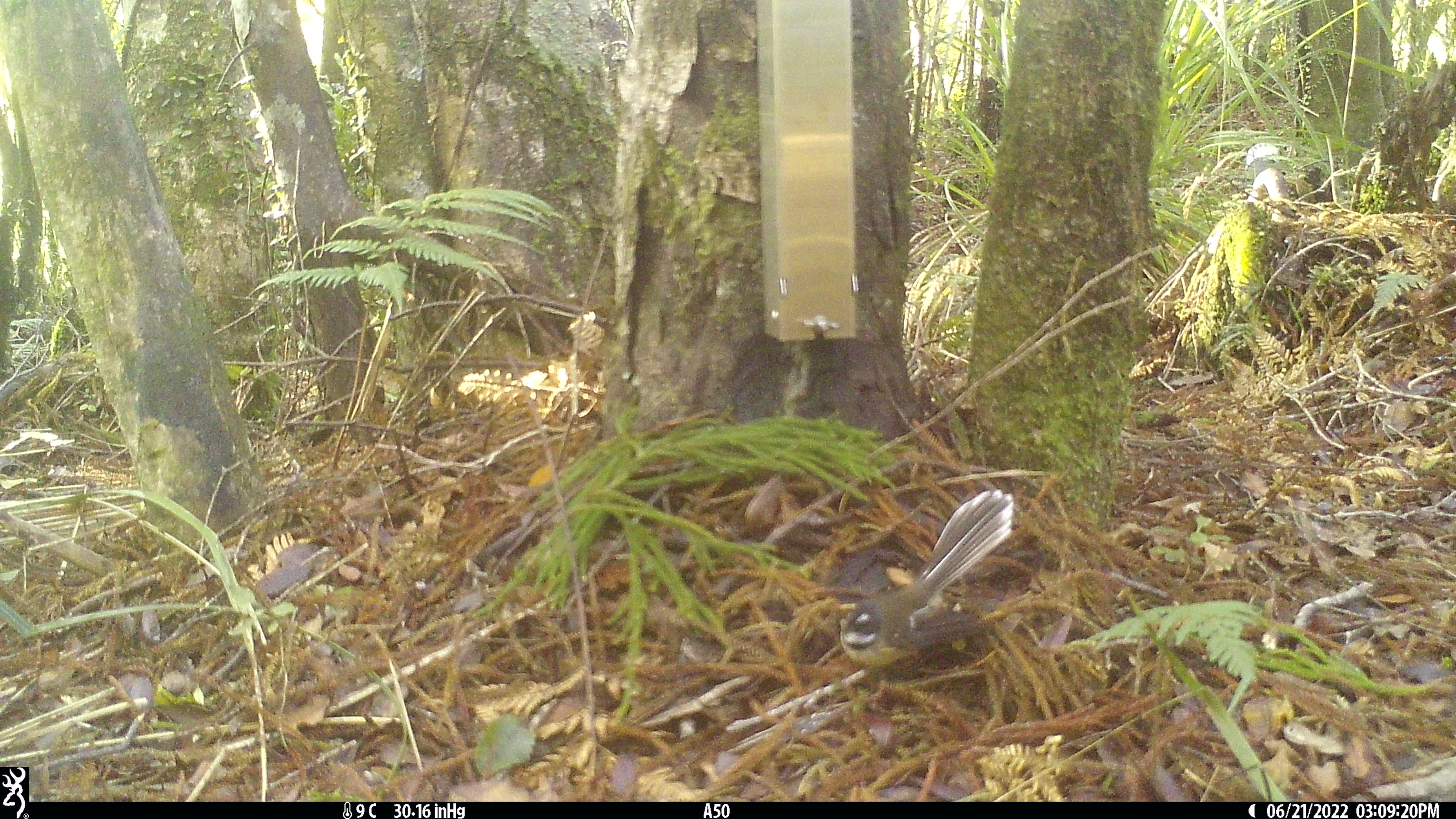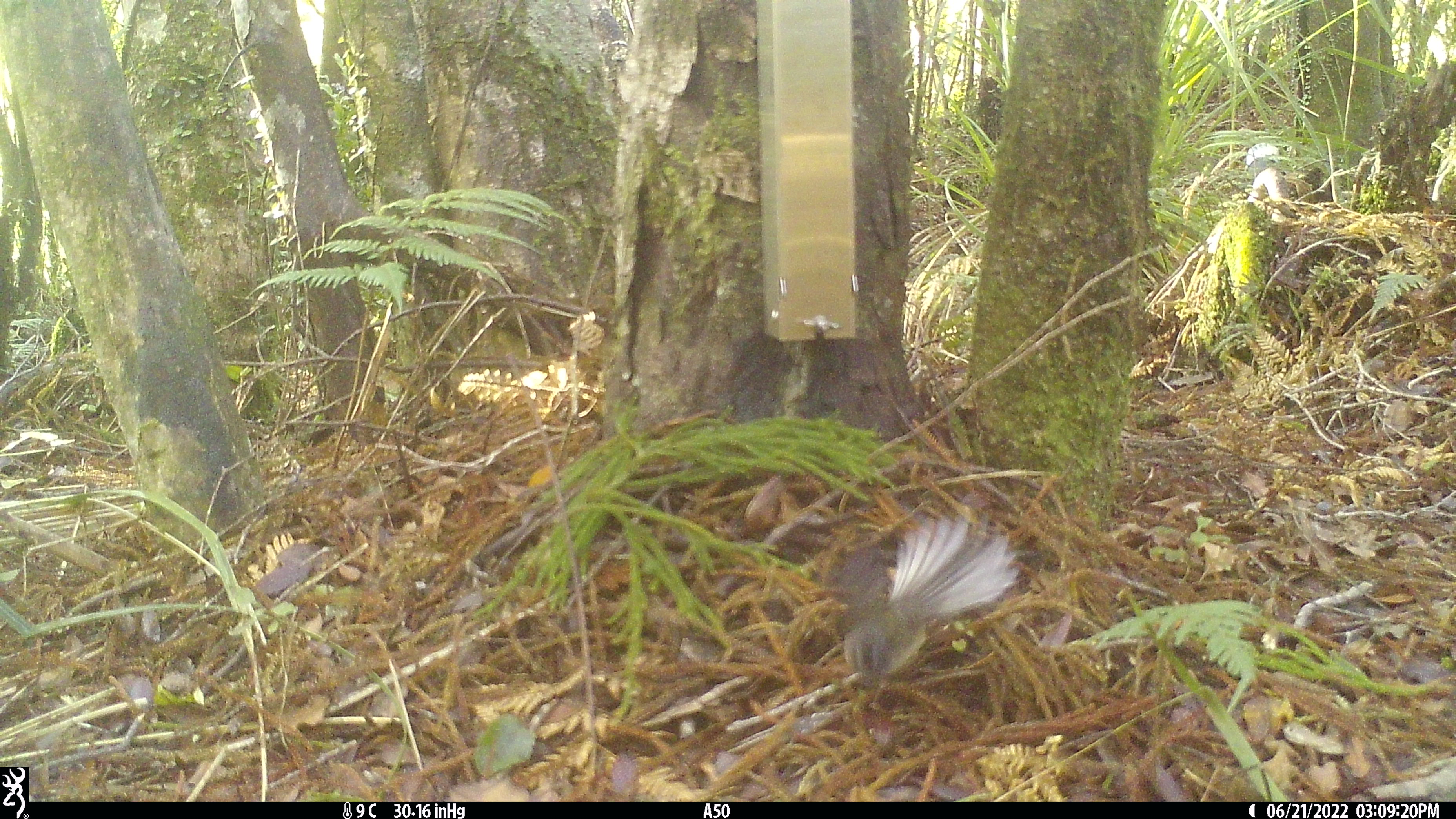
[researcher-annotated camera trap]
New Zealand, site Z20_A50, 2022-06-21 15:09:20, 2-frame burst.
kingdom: Animalia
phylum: Chordata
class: Aves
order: Passeriformes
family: Rhipiduridae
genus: Rhipidura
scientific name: Rhipidura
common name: fantails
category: fantail